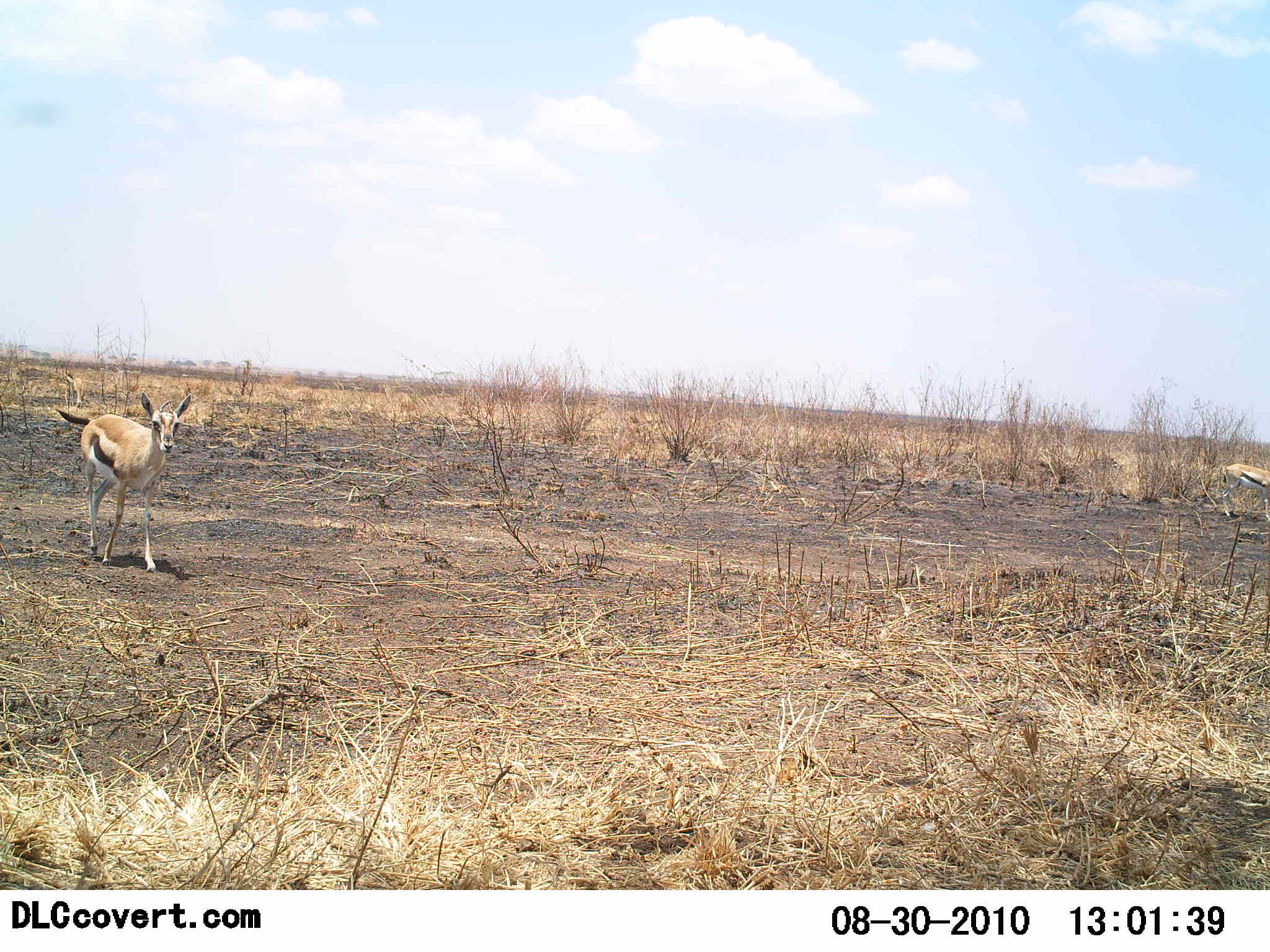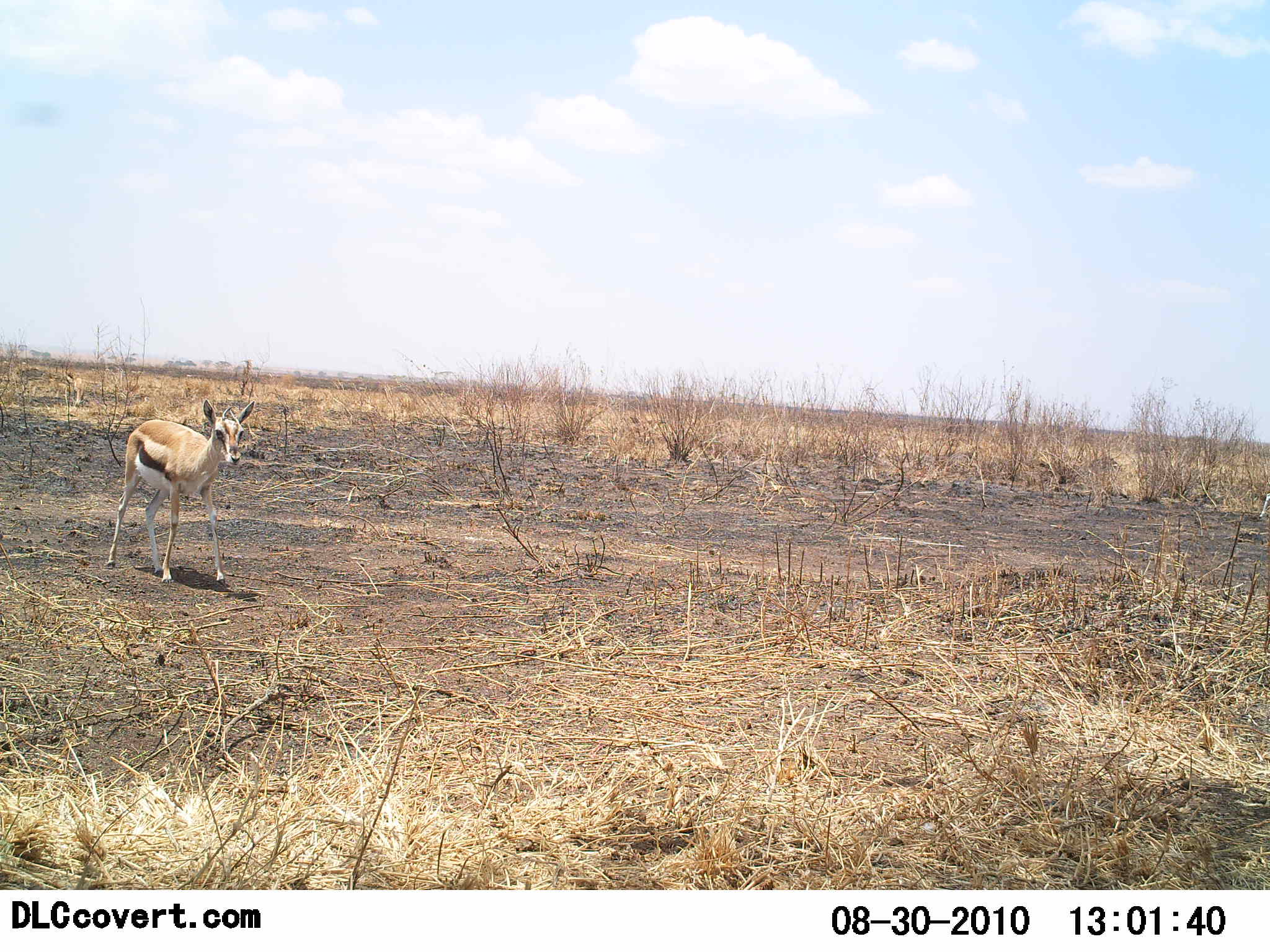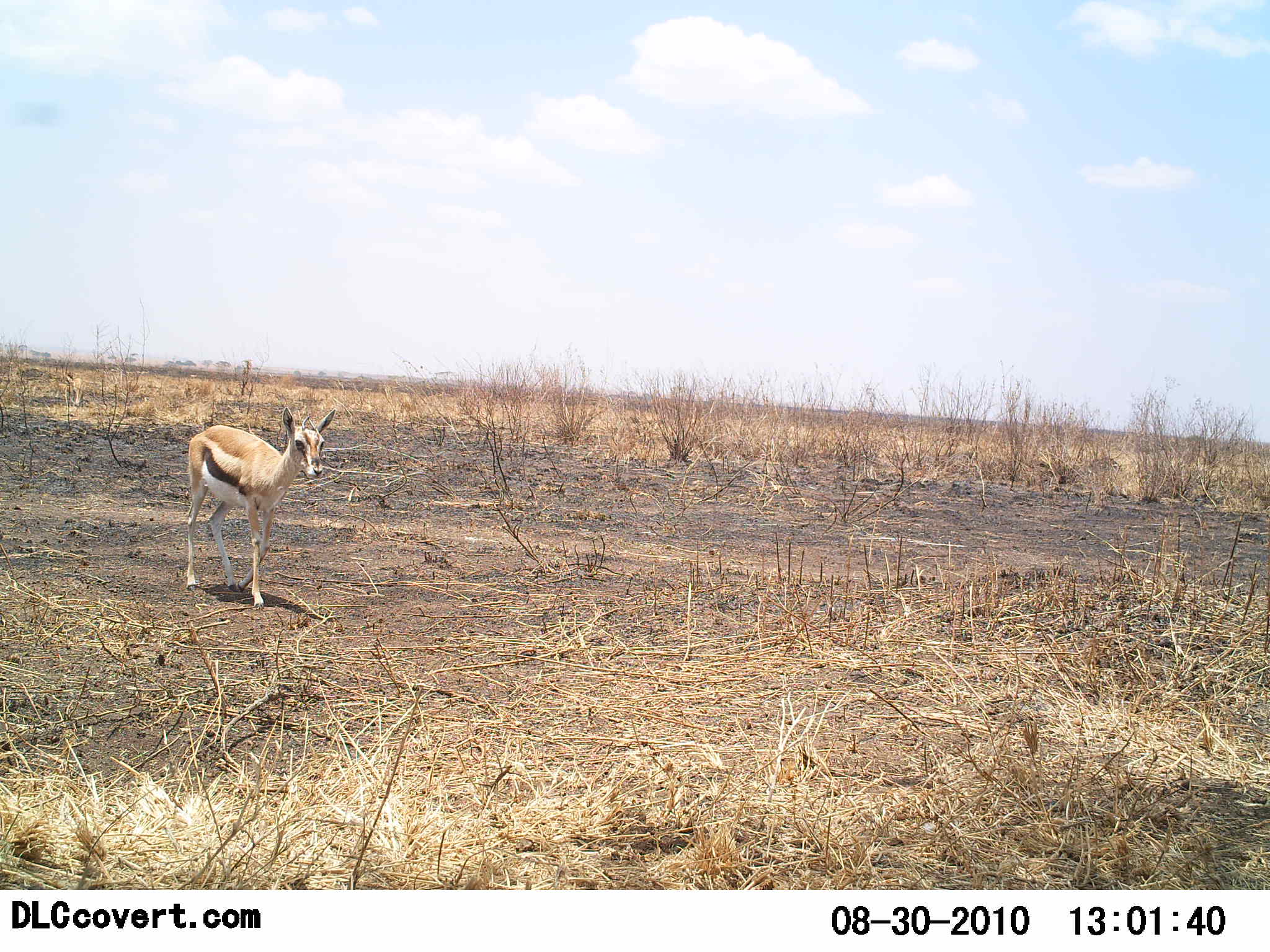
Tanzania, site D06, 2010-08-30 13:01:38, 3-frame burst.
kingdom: Animalia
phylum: Chordata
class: Mammalia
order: Artiodactyla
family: Bovidae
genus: Eudorcas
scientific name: Eudorcas thomsonii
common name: thomson's gazelle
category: gazellethomsons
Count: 1.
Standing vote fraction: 24%.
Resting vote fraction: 0%.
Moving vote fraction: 82%.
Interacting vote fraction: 0%.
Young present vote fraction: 0%.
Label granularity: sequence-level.